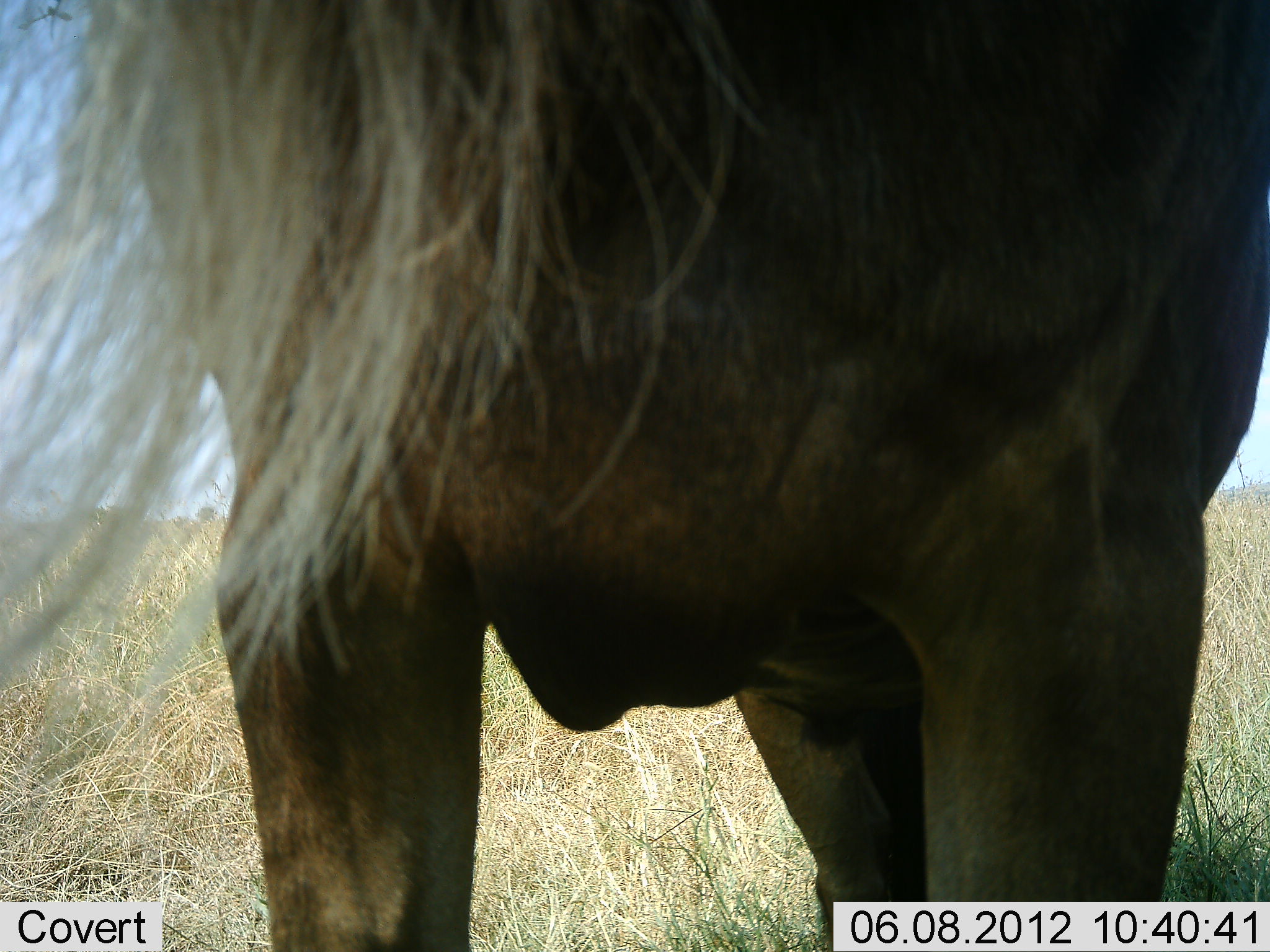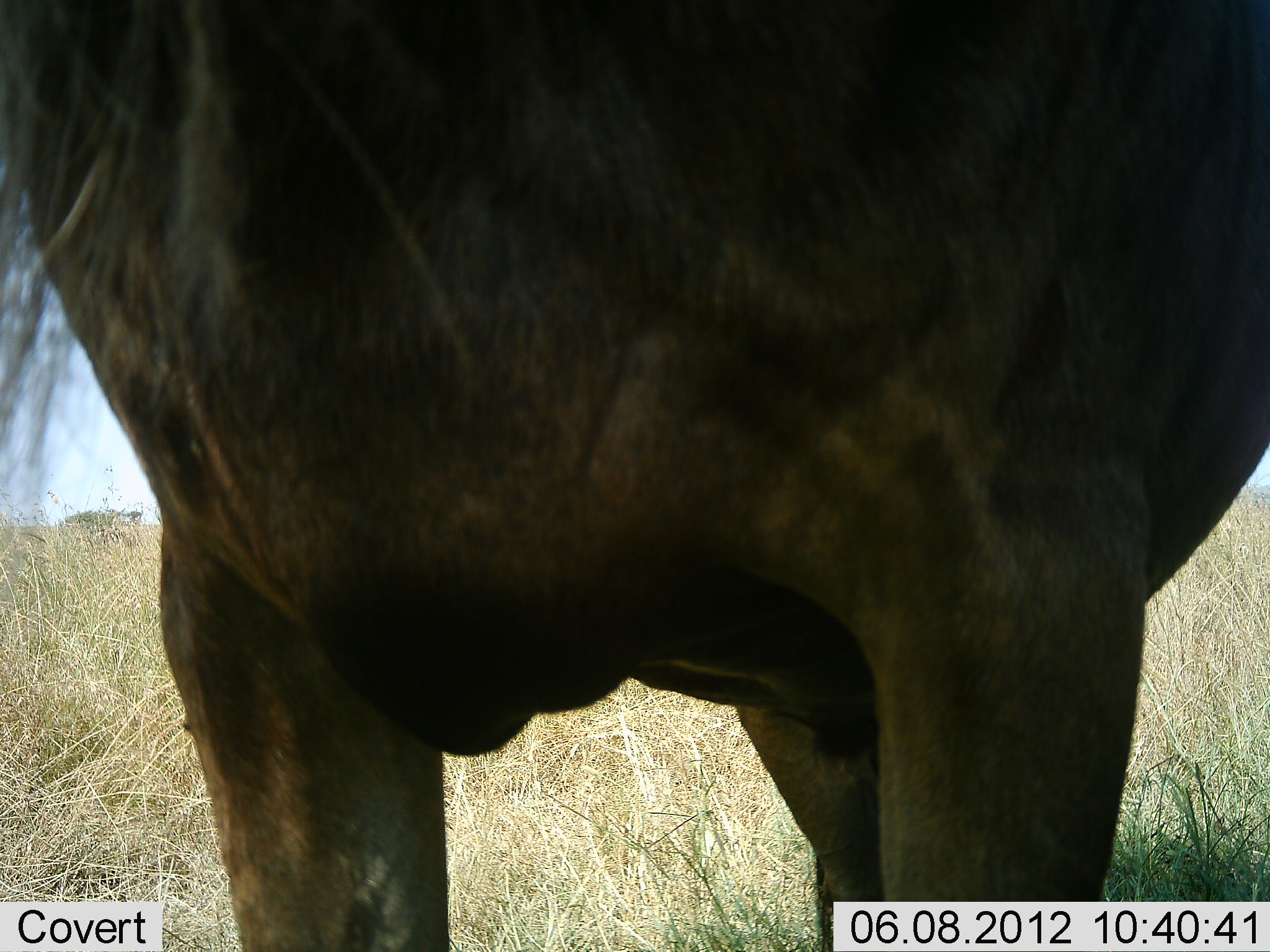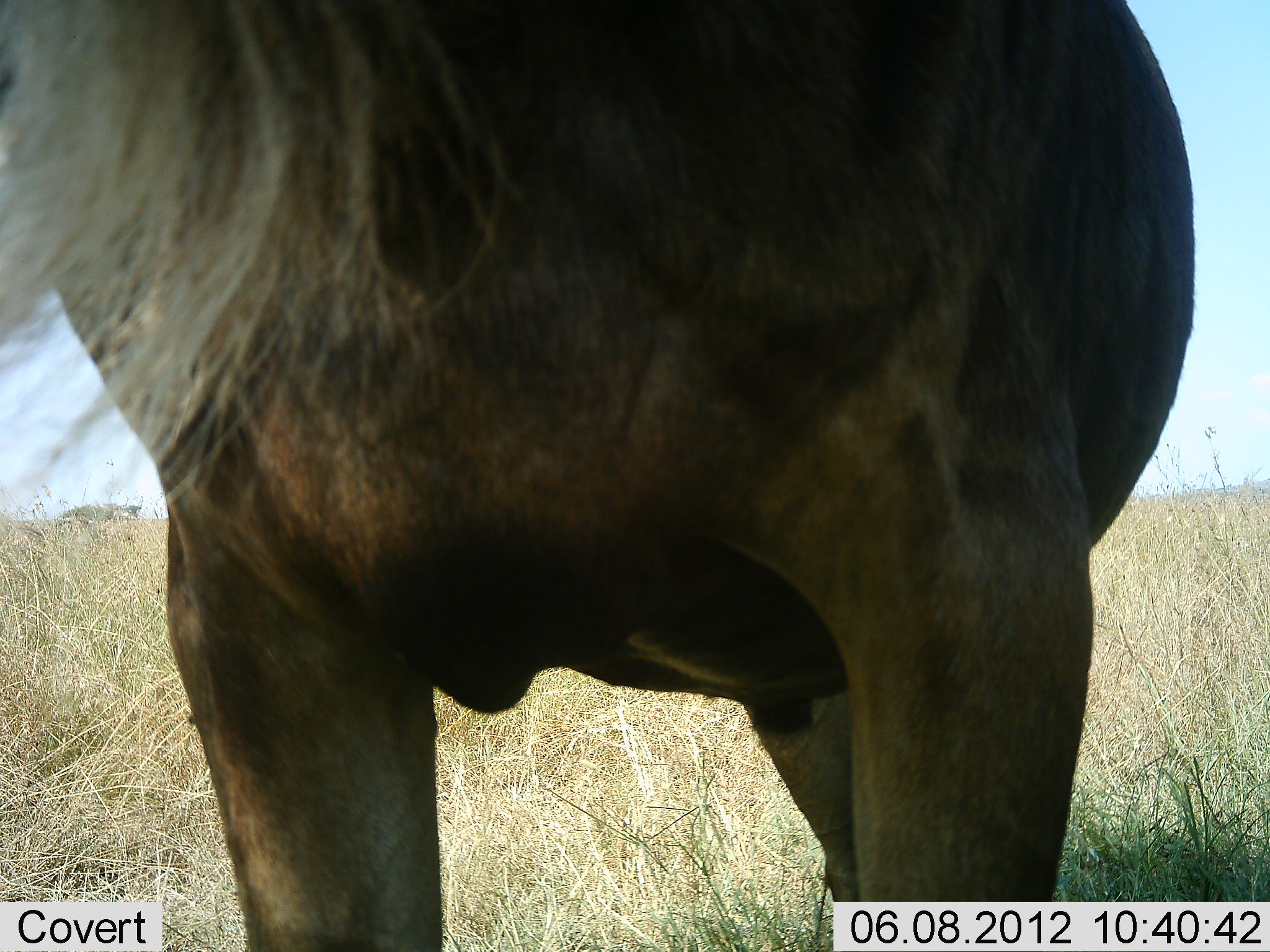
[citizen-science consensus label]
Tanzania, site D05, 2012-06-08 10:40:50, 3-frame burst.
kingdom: Animalia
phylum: Chordata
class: Mammalia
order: Artiodactyla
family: Bovidae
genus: Connochaetes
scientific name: Connochaetes taurinus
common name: blue wildebeest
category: wildebeest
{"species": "wildebeest (blue wildebeest) (Connochaetes taurinus)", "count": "1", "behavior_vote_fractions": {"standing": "100%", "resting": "0%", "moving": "0%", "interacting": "0%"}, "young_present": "0%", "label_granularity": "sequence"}